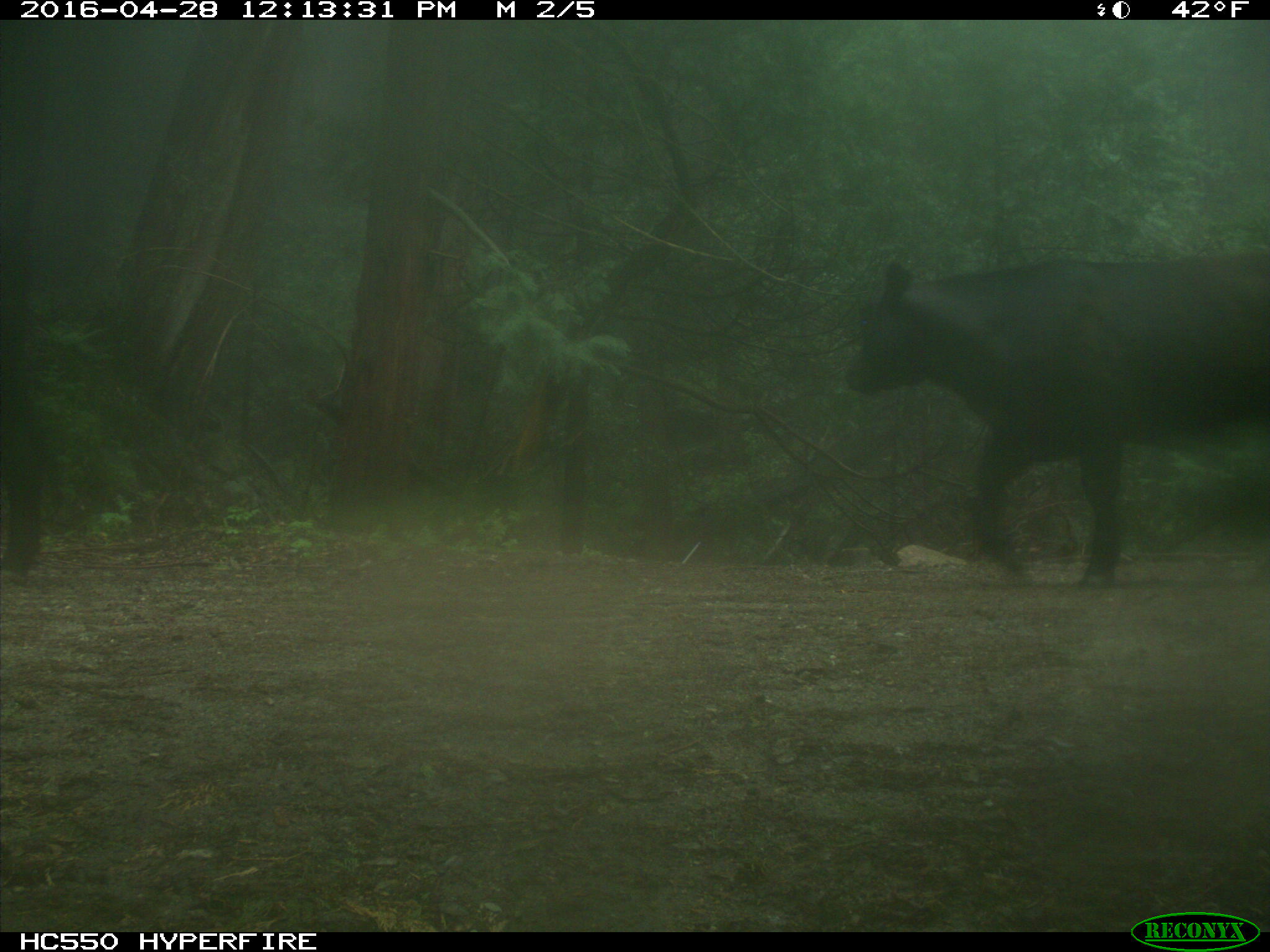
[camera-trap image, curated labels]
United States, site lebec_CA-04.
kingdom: Animalia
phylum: Chordata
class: Mammalia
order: Artiodactyla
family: Bovidae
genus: Bos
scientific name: Bos taurus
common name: domestic cow